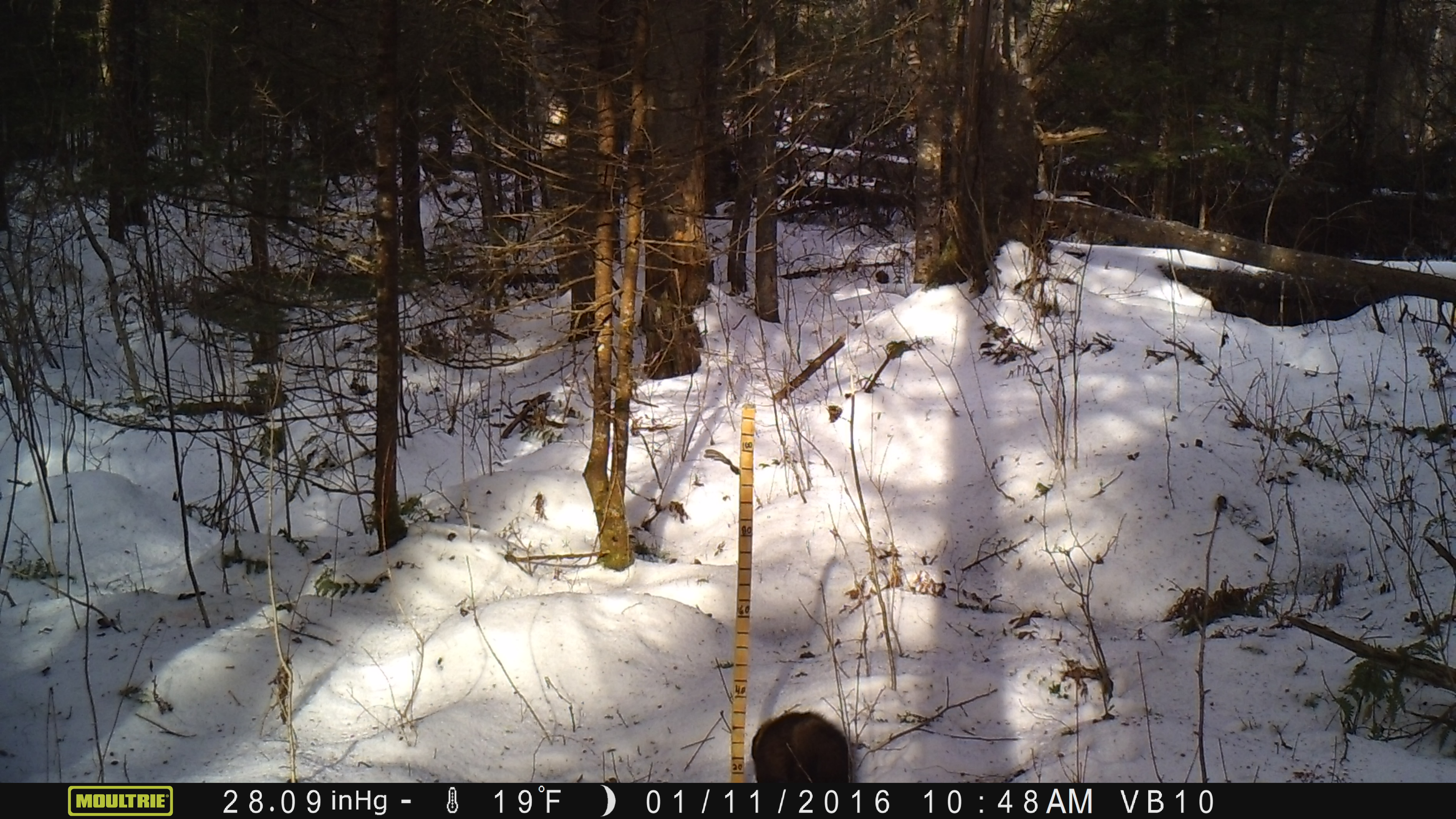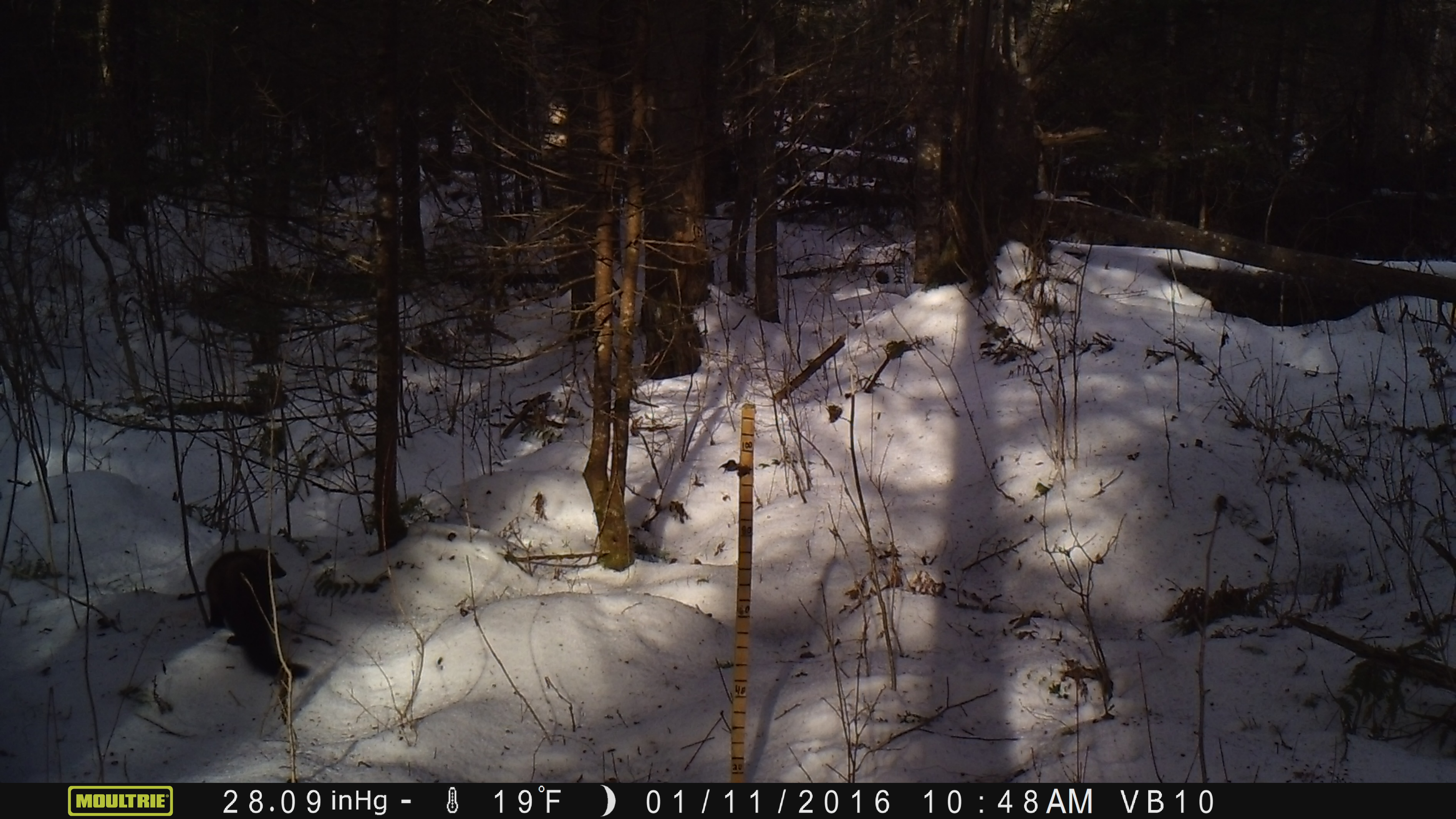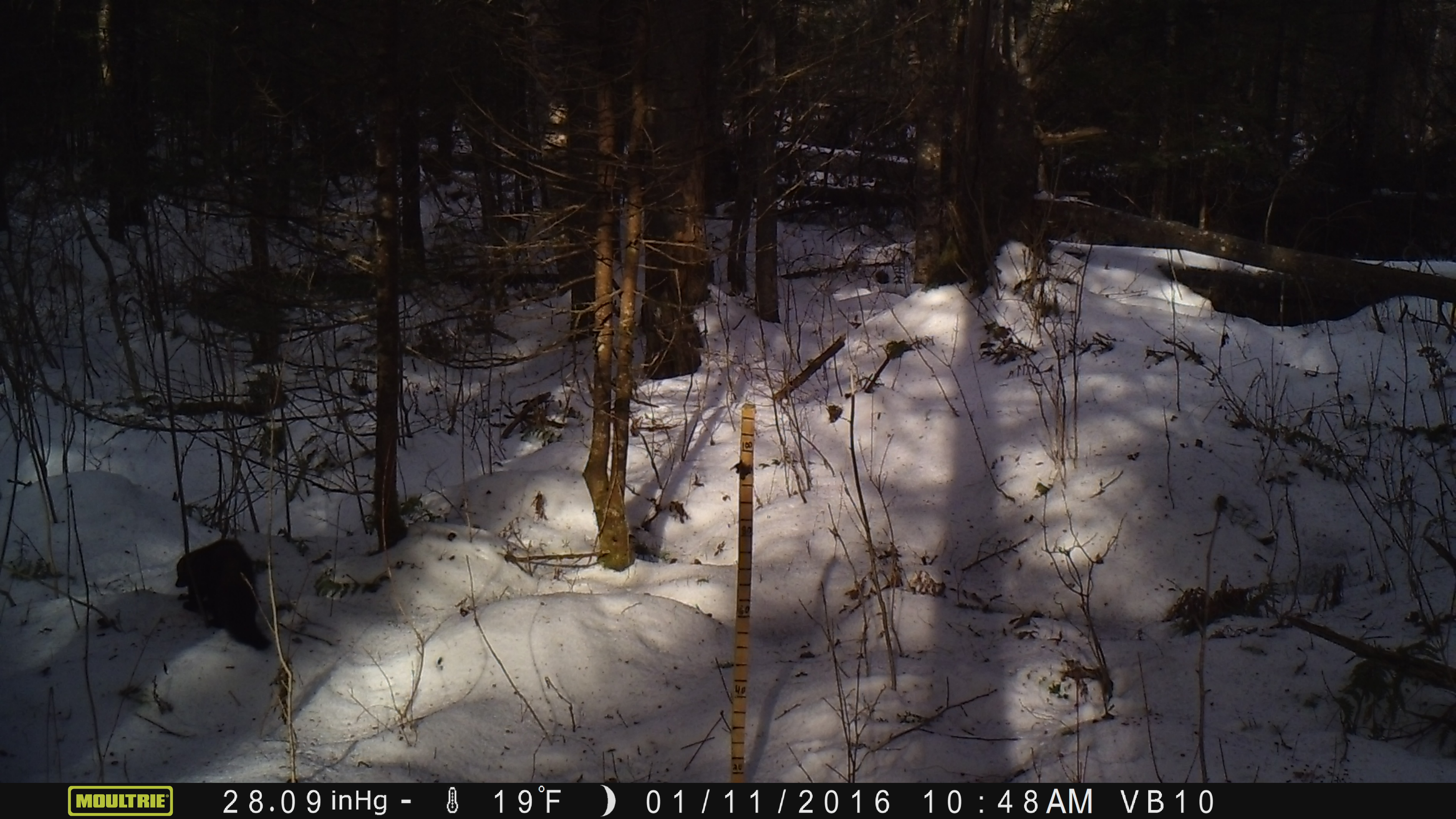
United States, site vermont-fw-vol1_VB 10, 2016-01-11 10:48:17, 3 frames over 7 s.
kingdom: Animalia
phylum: Chordata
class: Mammalia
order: Carnivora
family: Mustelidae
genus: Pekania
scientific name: Pekania pennanti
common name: fisher